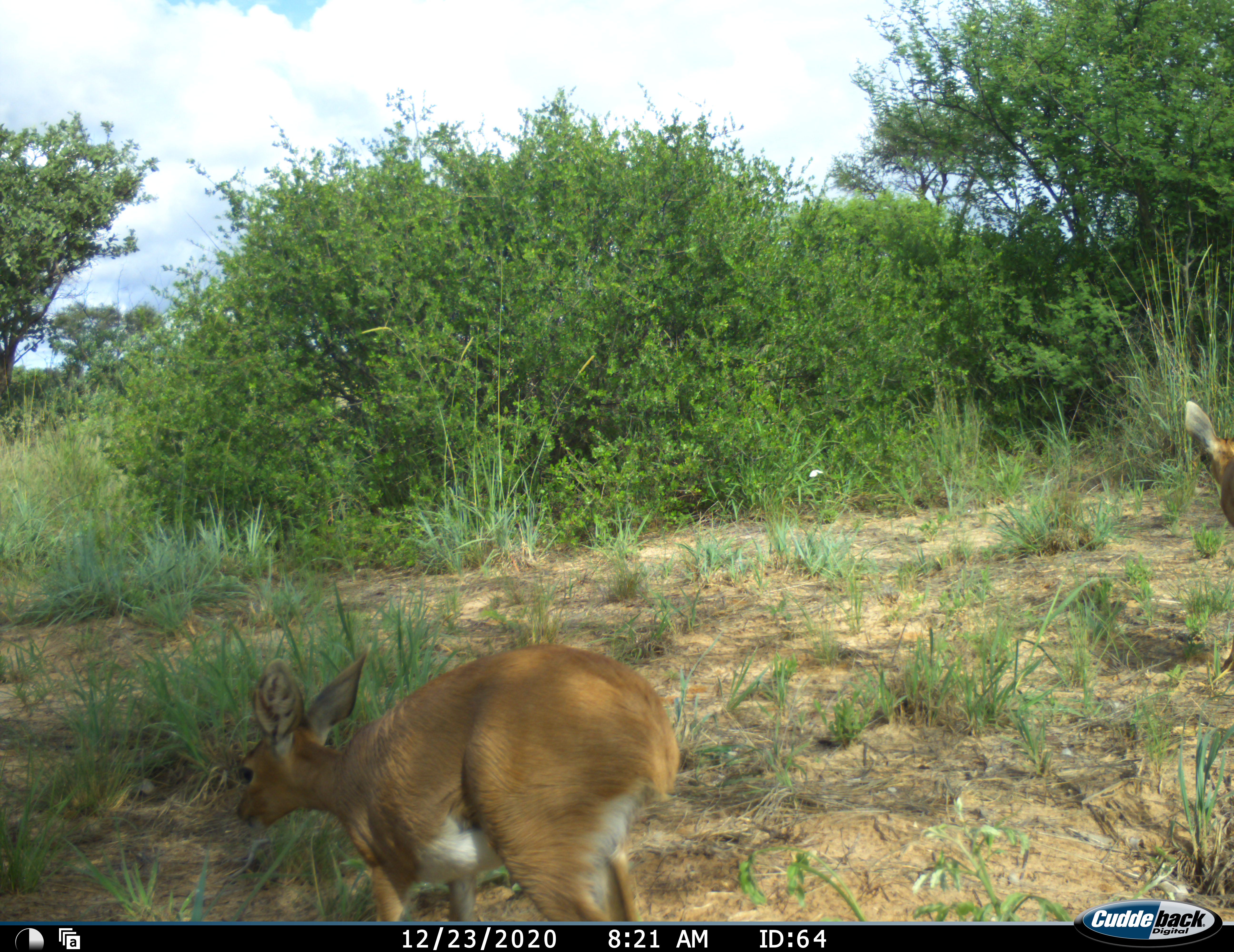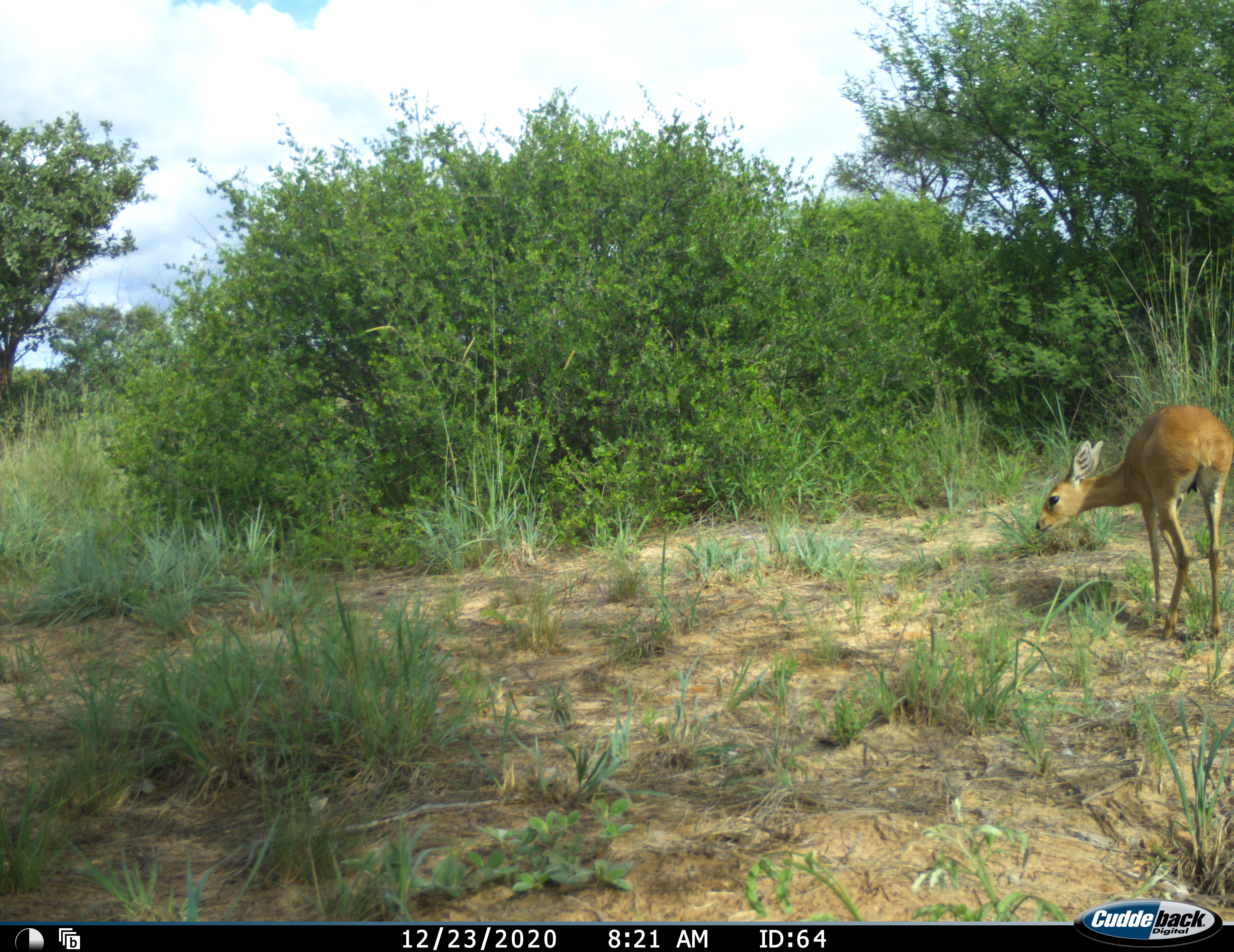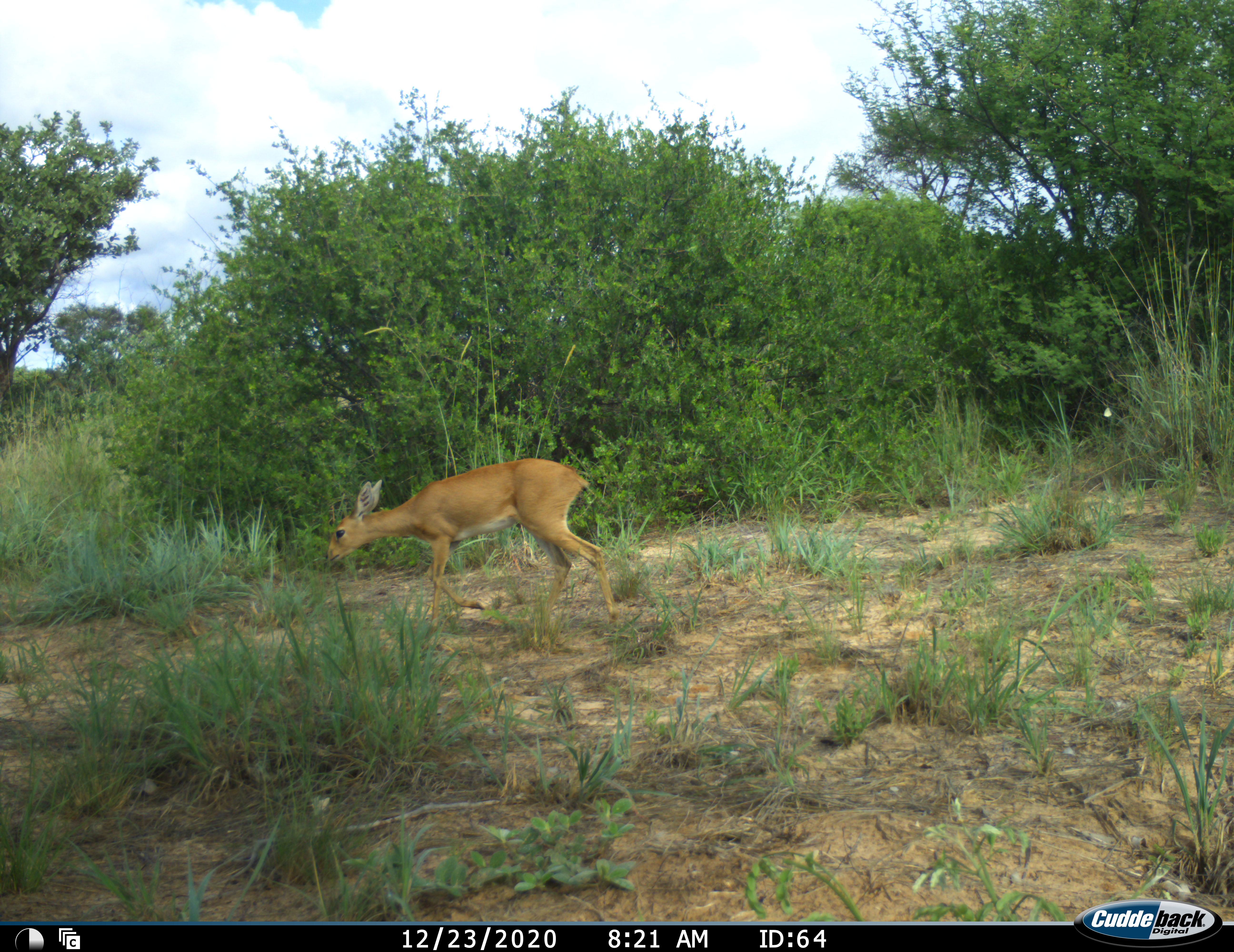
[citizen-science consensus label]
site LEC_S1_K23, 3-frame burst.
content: unidentified animal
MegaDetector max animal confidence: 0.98